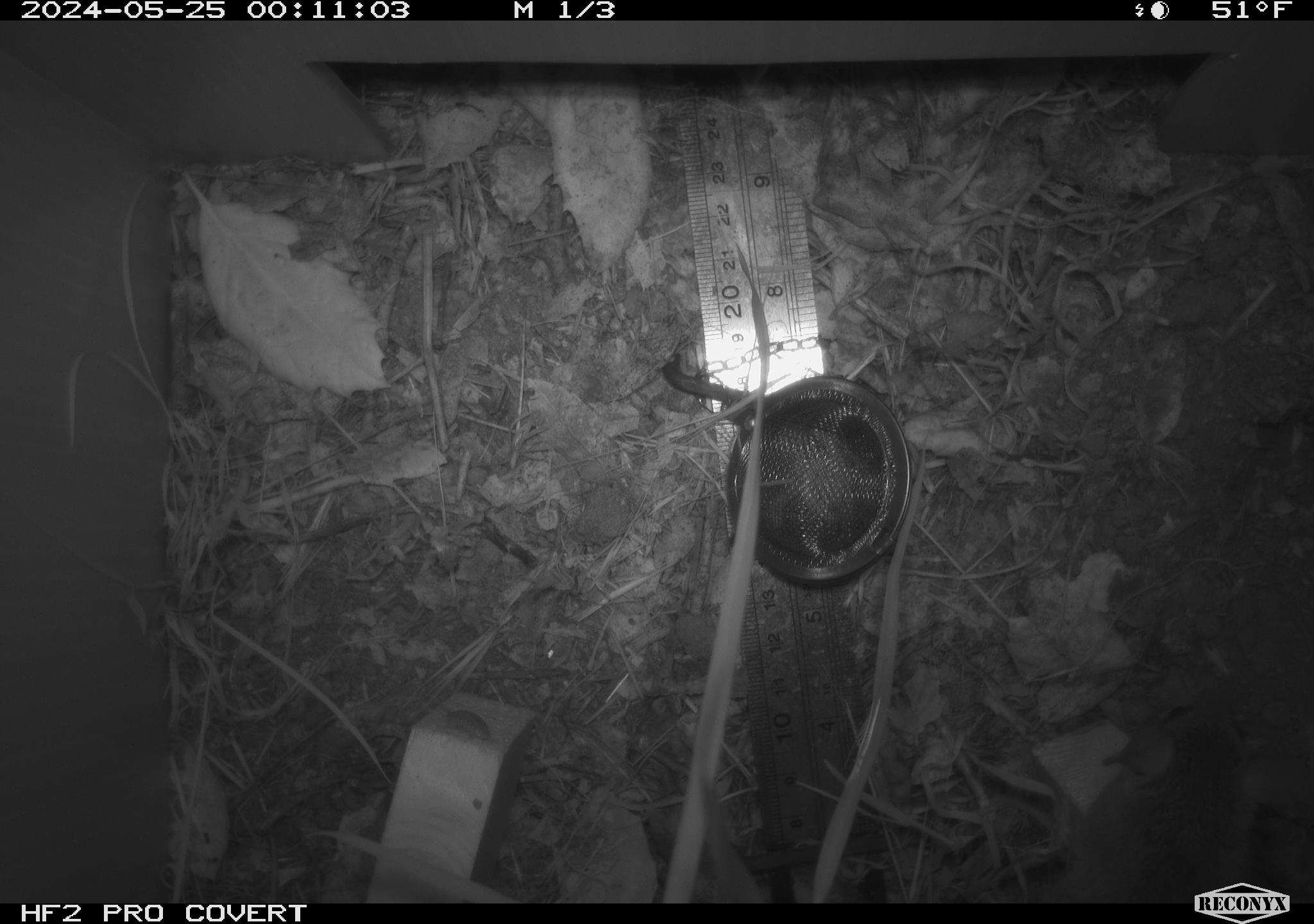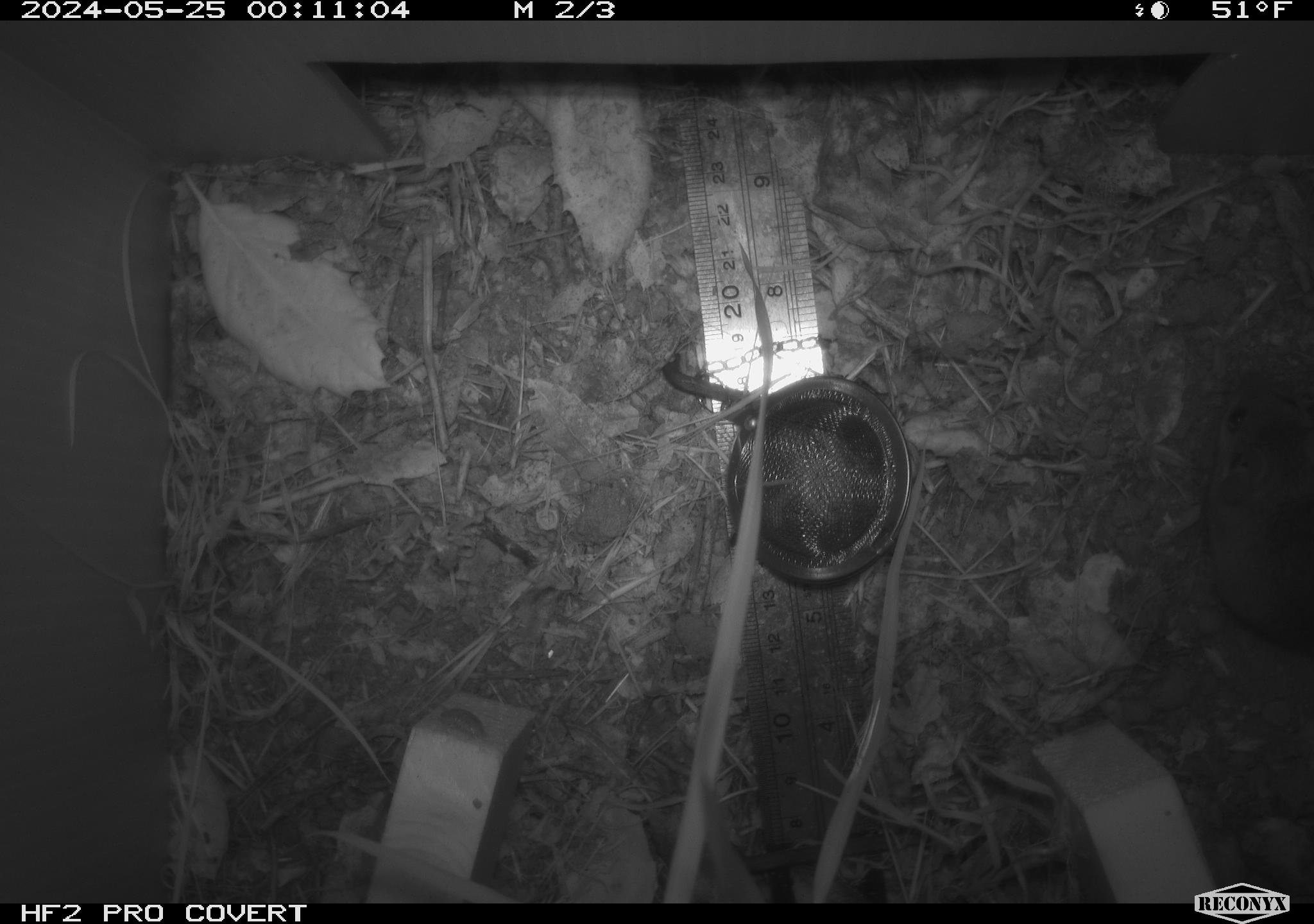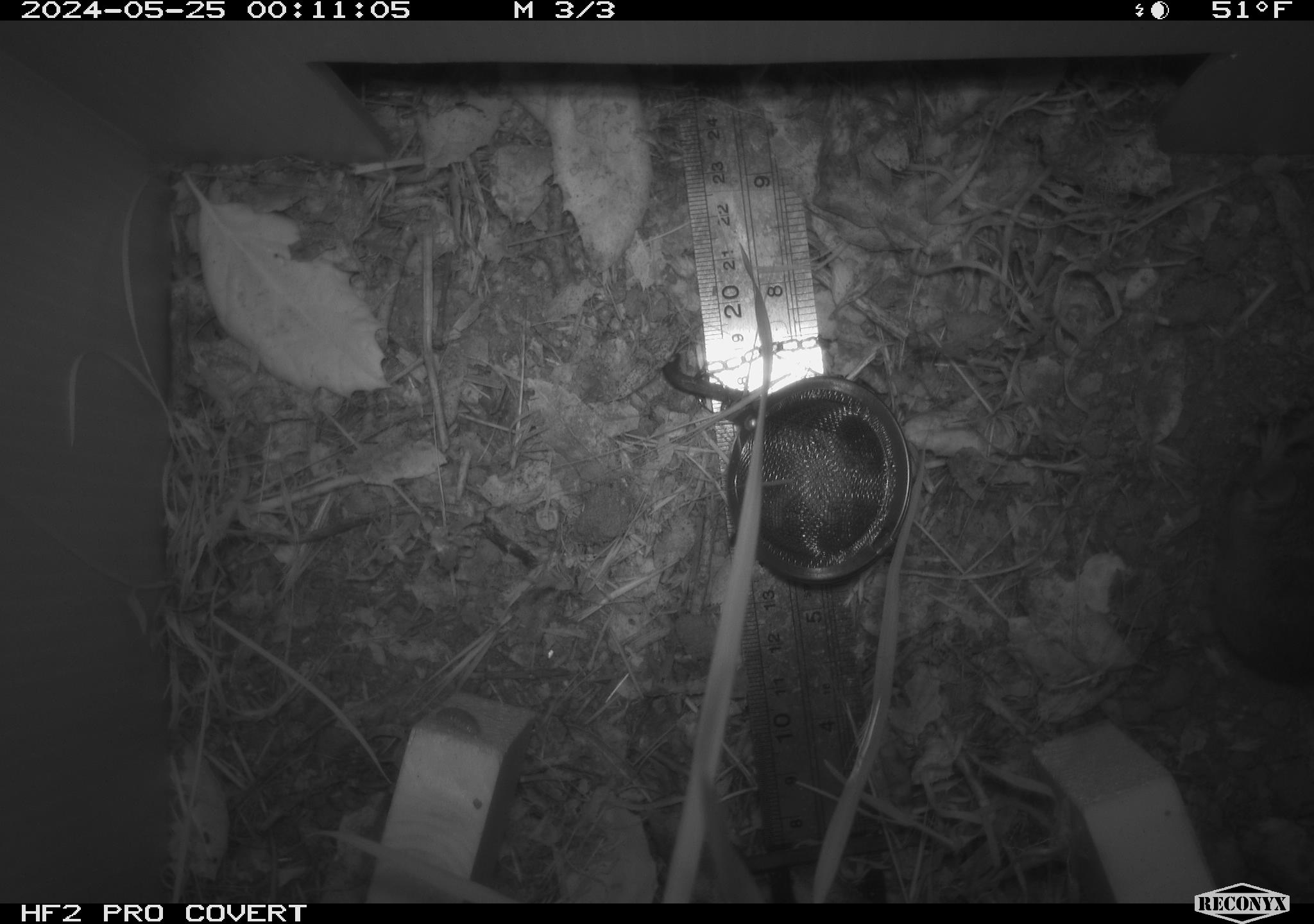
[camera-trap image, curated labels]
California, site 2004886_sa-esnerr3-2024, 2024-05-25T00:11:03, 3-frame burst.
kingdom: Animalia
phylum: Chordata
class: Mammalia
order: Rodentia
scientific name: Rodentia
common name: rodent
Rodent (Rodentia).